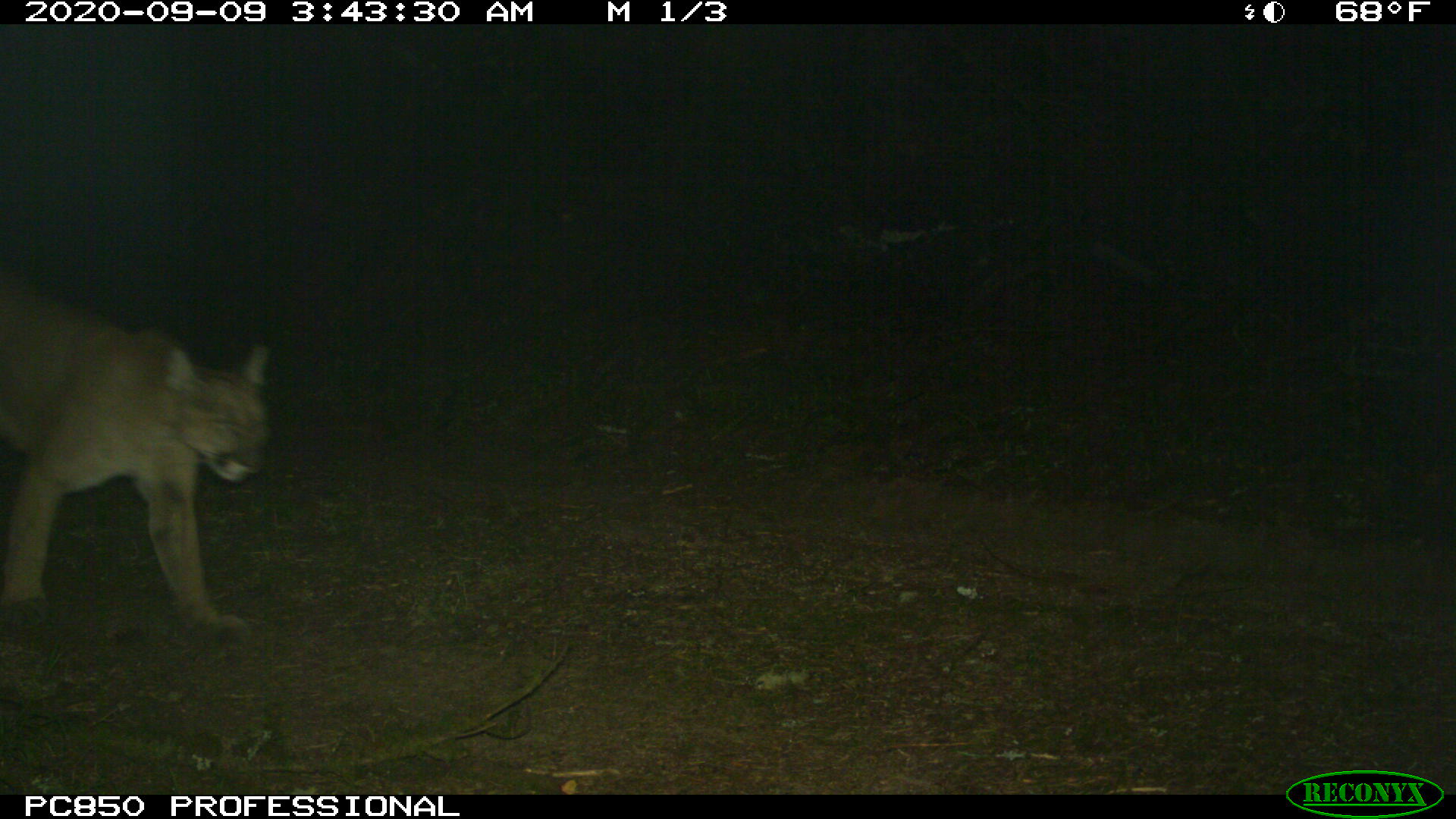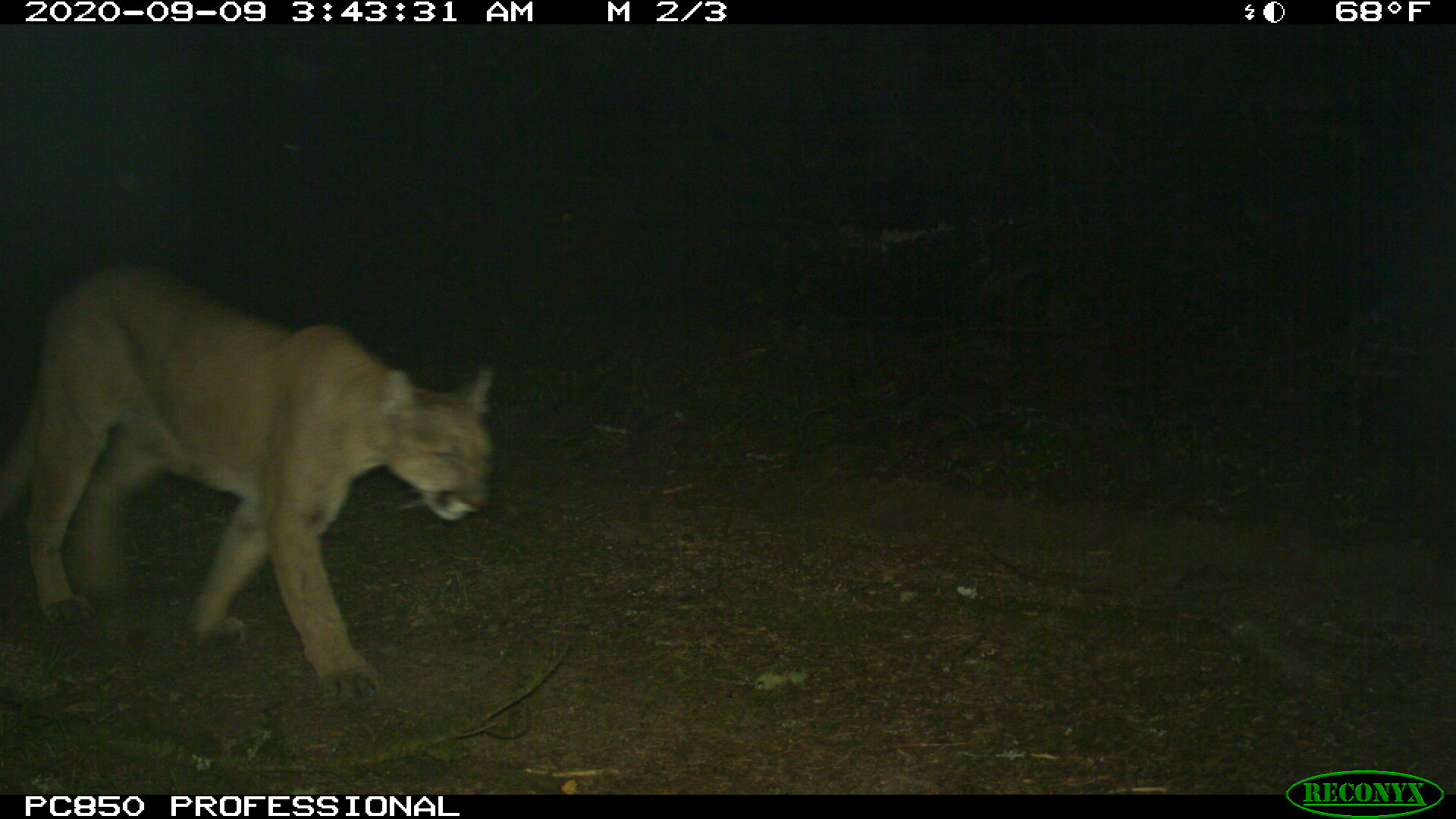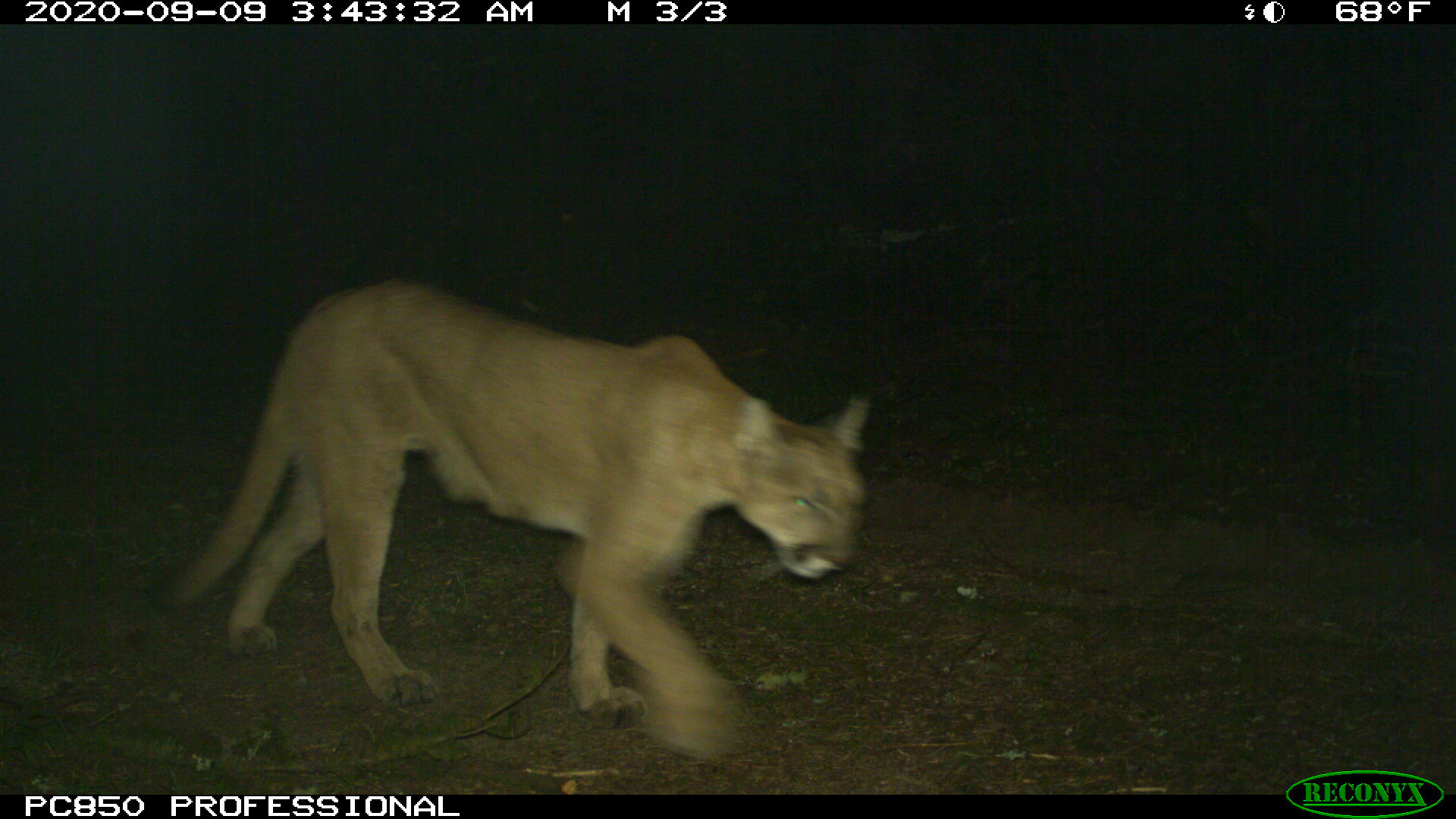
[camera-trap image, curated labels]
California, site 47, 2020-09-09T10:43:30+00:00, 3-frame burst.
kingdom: Animalia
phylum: Chordata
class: Mammalia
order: Carnivora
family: Felidae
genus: Puma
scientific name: Puma concolor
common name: puma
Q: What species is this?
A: Puma (Puma concolor).